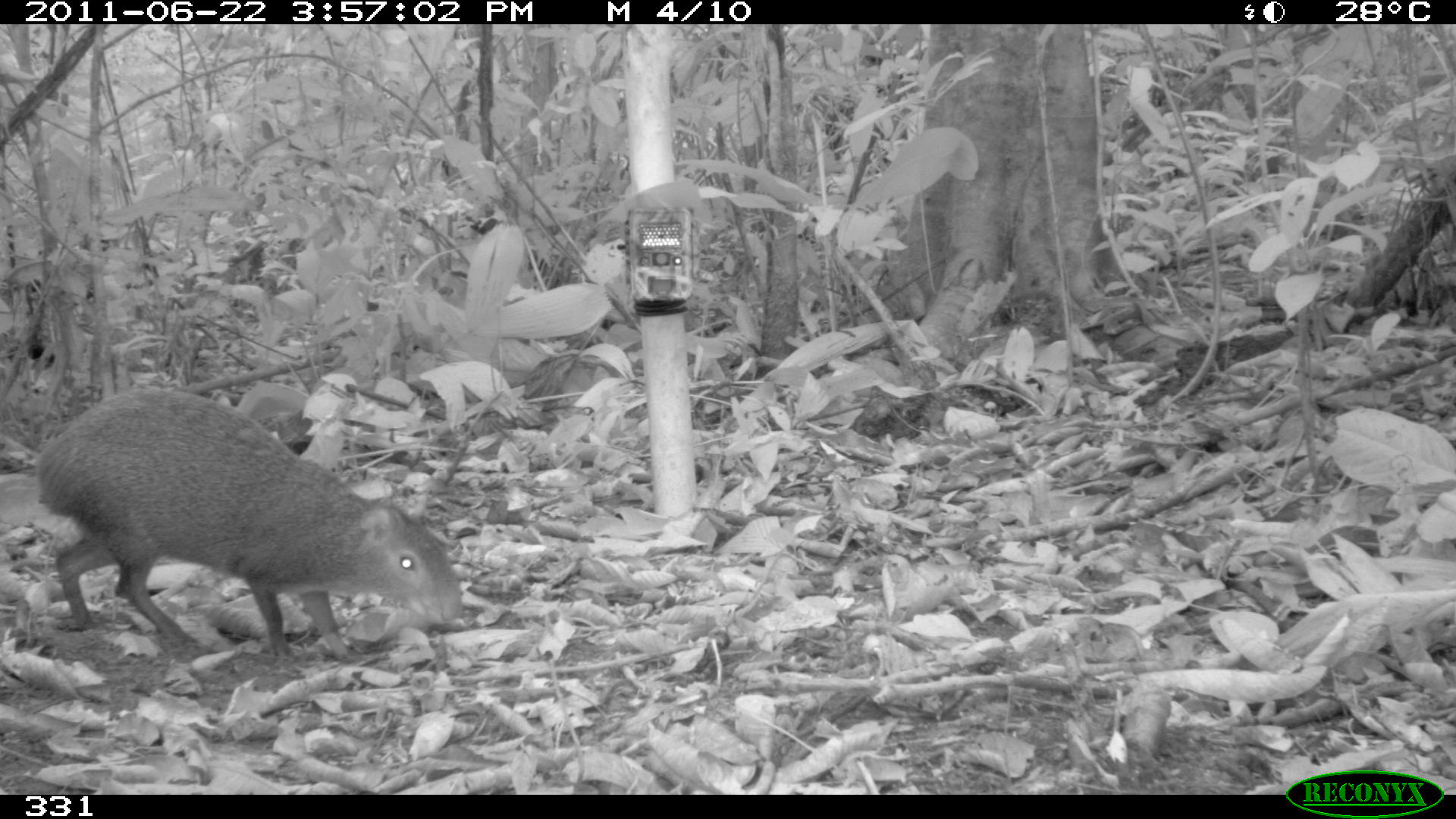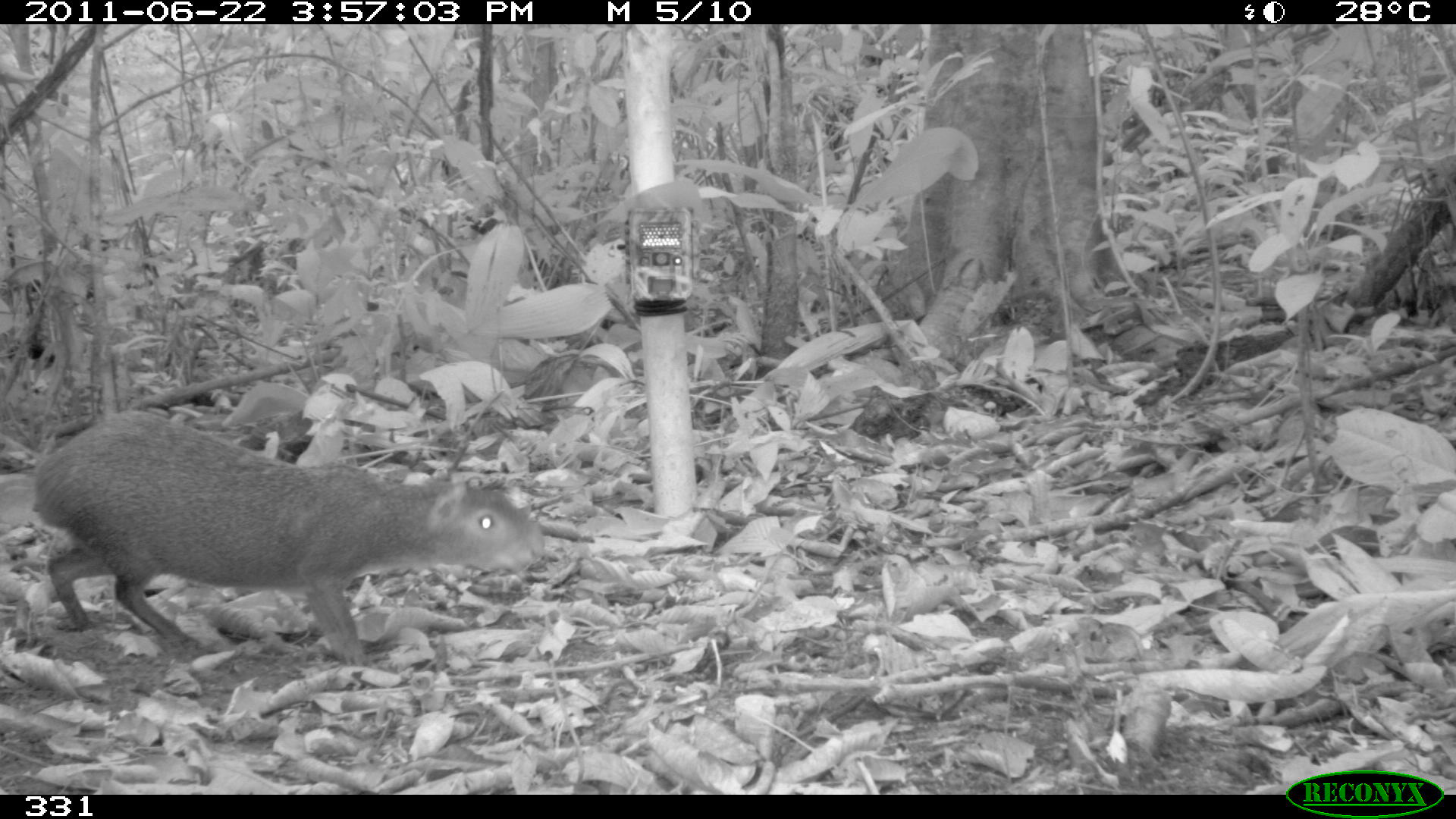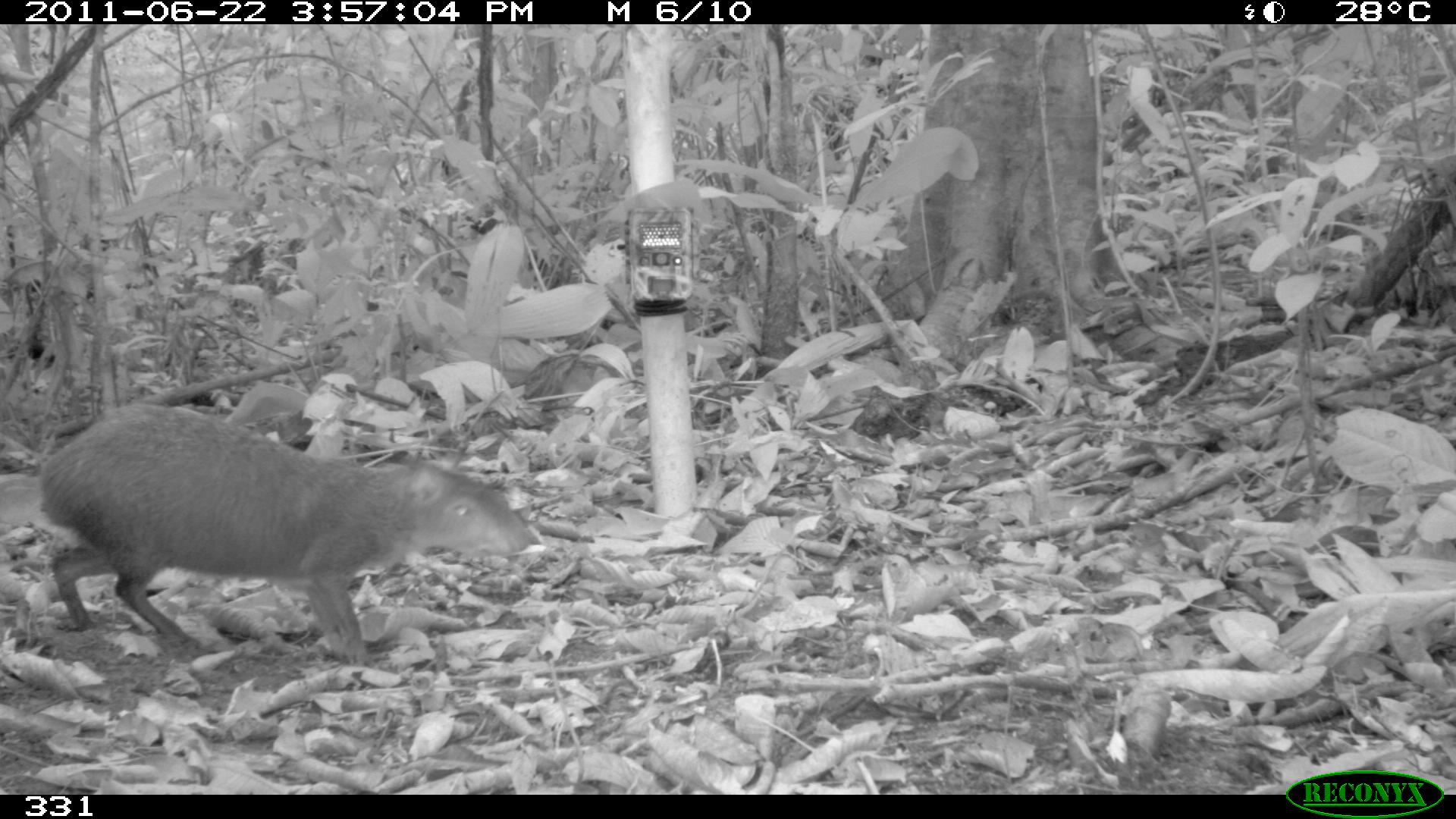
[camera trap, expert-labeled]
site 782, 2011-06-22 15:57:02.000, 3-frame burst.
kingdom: Animalia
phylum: Chordata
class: Mammalia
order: Rodentia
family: Dasyproctidae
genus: Dasyprocta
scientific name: Dasyprocta punctata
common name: central american agouti